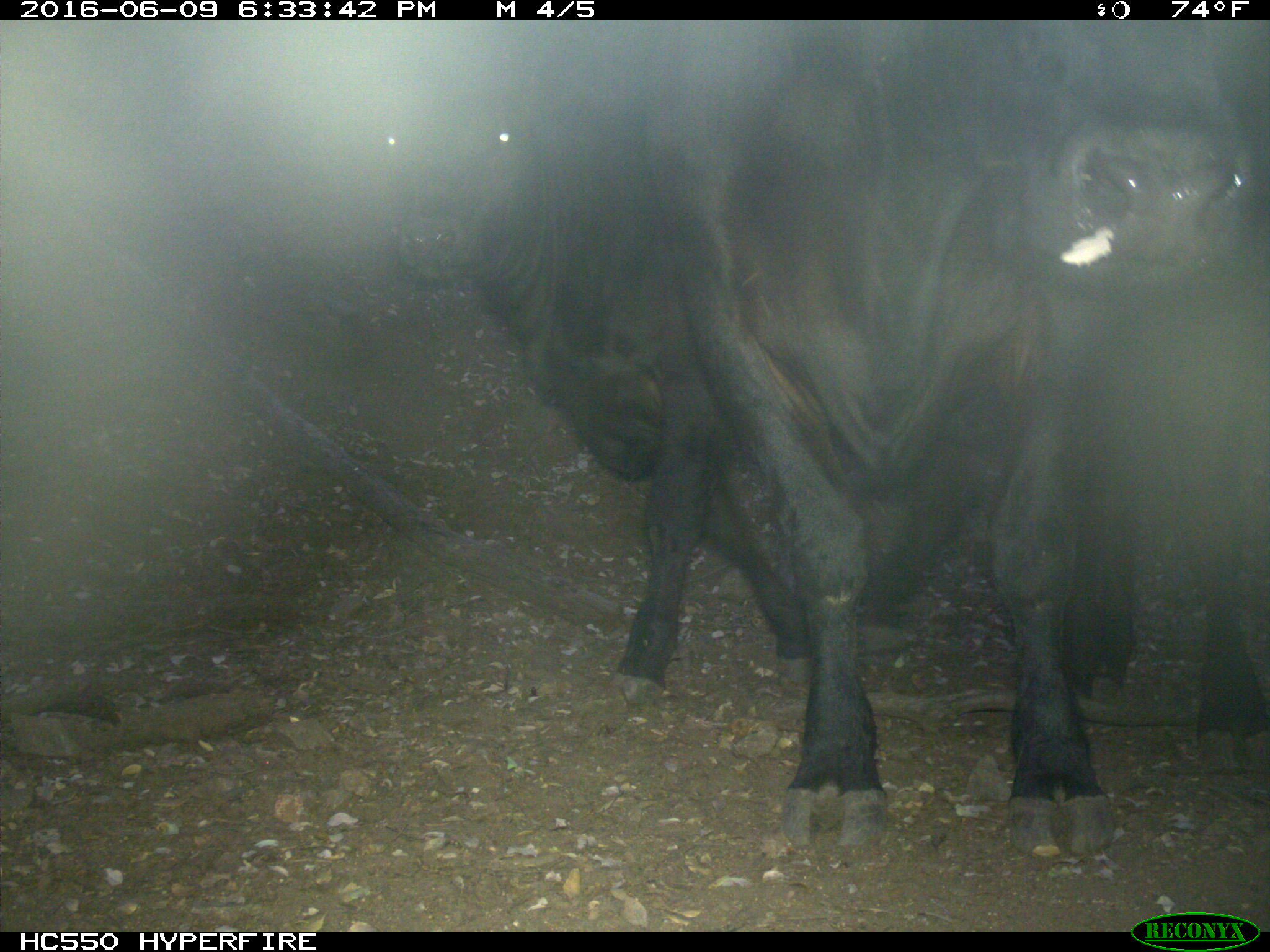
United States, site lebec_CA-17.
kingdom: Animalia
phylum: Chordata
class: Mammalia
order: Artiodactyla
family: Bovidae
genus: Bos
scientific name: Bos taurus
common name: domestic cow